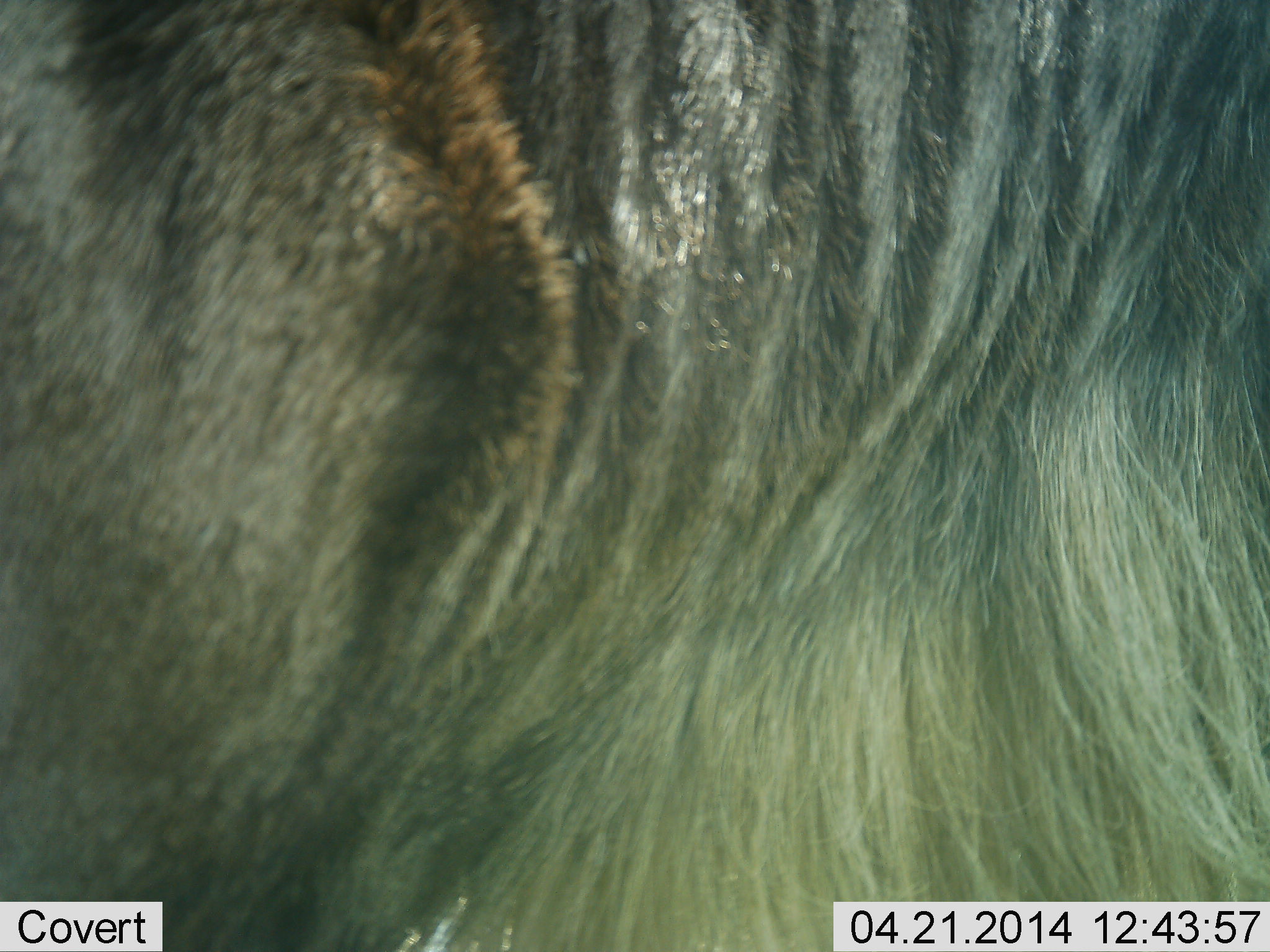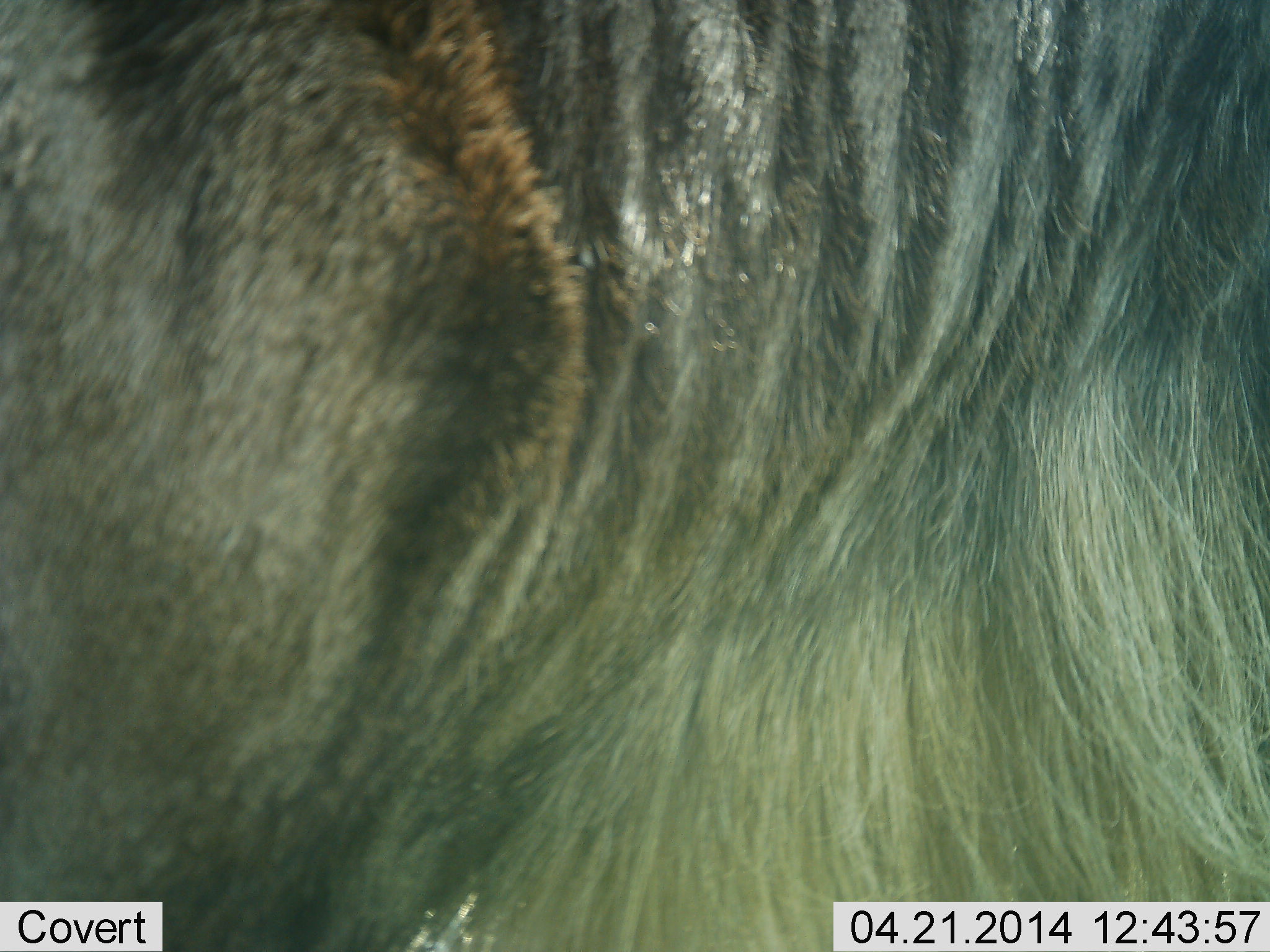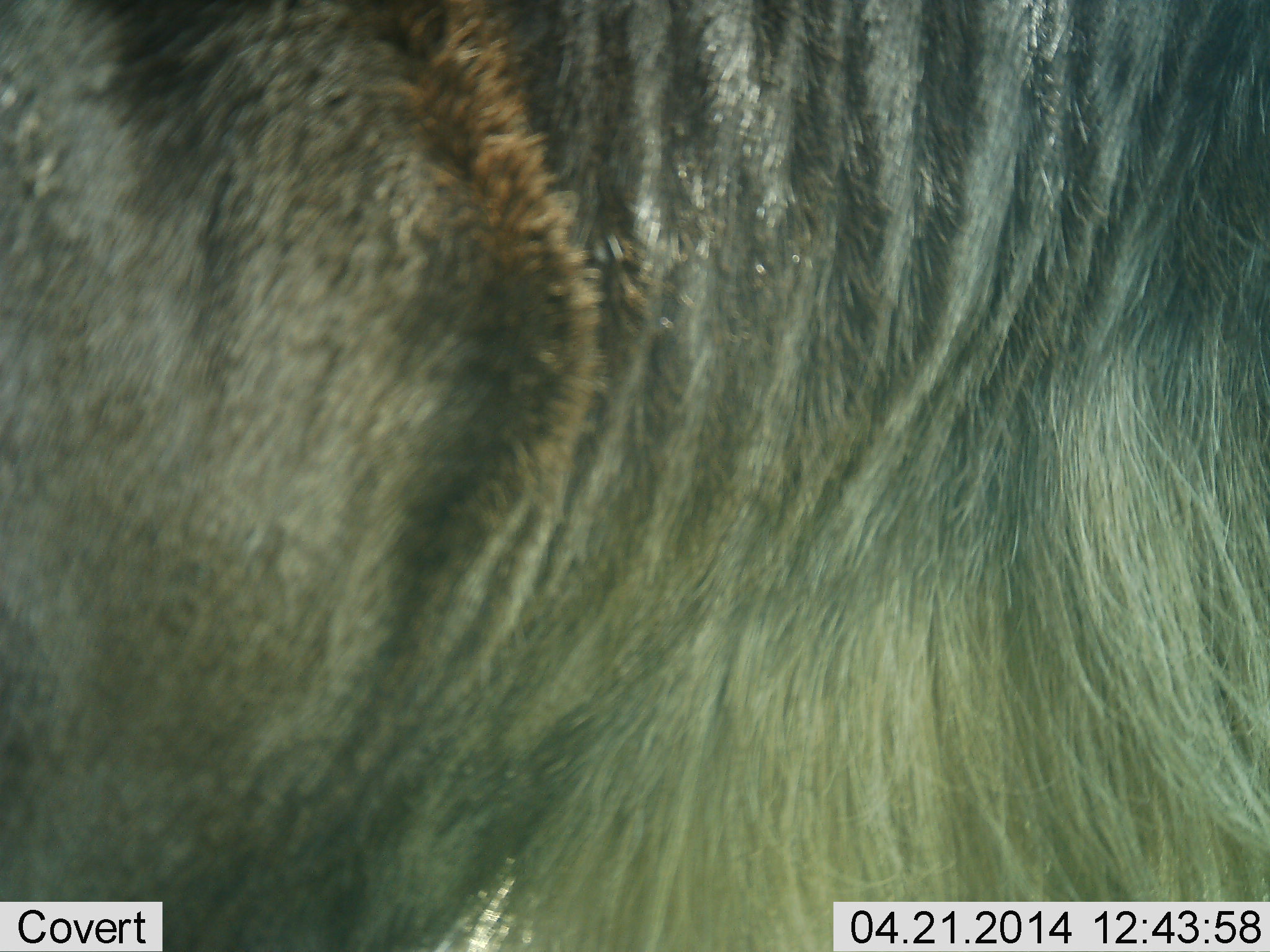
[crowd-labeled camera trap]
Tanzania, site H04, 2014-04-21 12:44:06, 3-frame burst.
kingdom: Animalia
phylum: Chordata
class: Mammalia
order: Artiodactyla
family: Bovidae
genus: Connochaetes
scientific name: Connochaetes taurinus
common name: blue wildebeest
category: wildebeest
Wildebeest (blue wildebeest) (Connochaetes taurinus), count 1. Behavior (volunteer vote fractions): standing 90%, resting 10%, moving 0%, interacting 0%. Young present (vote fraction): 0%. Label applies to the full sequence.